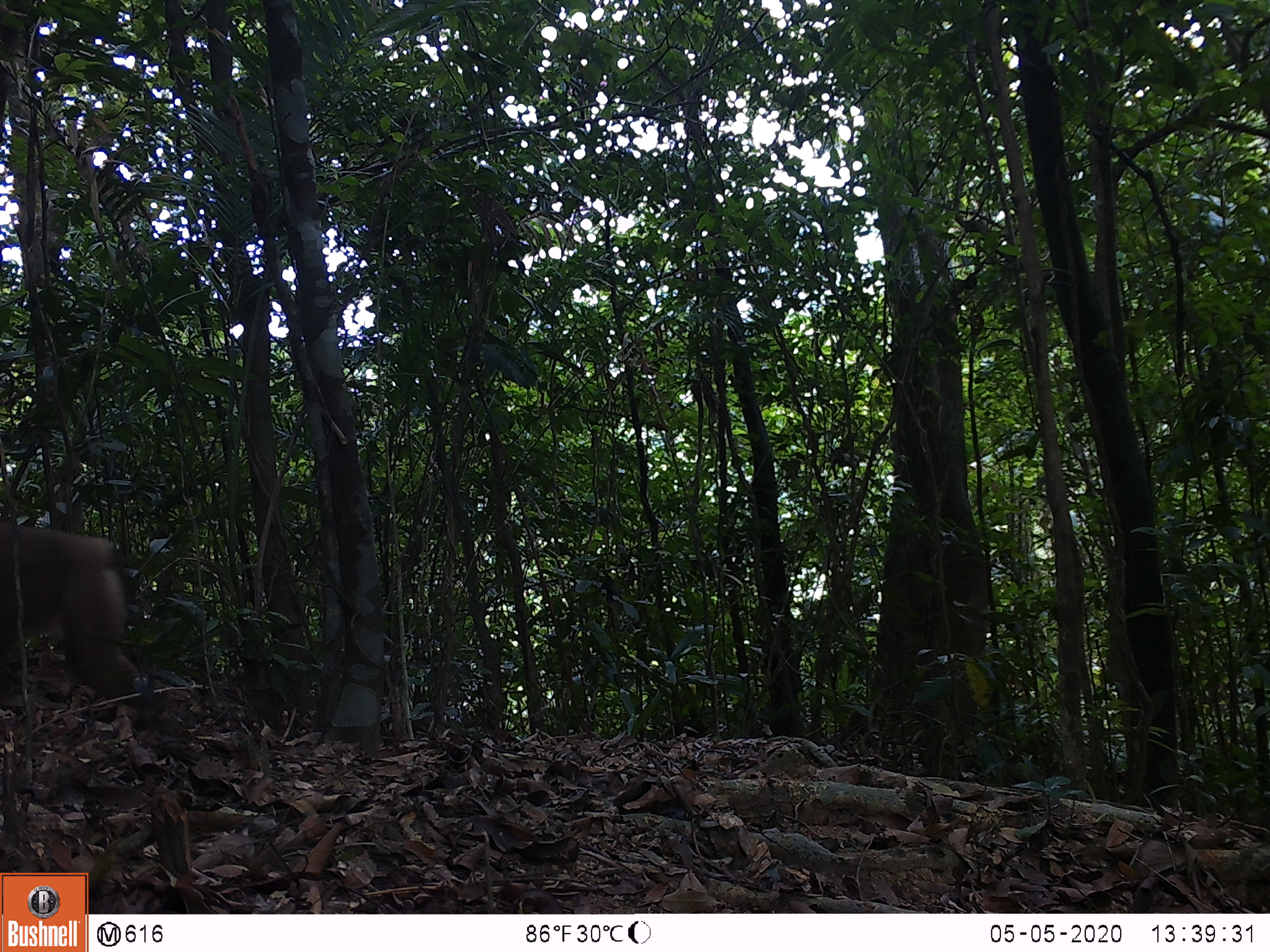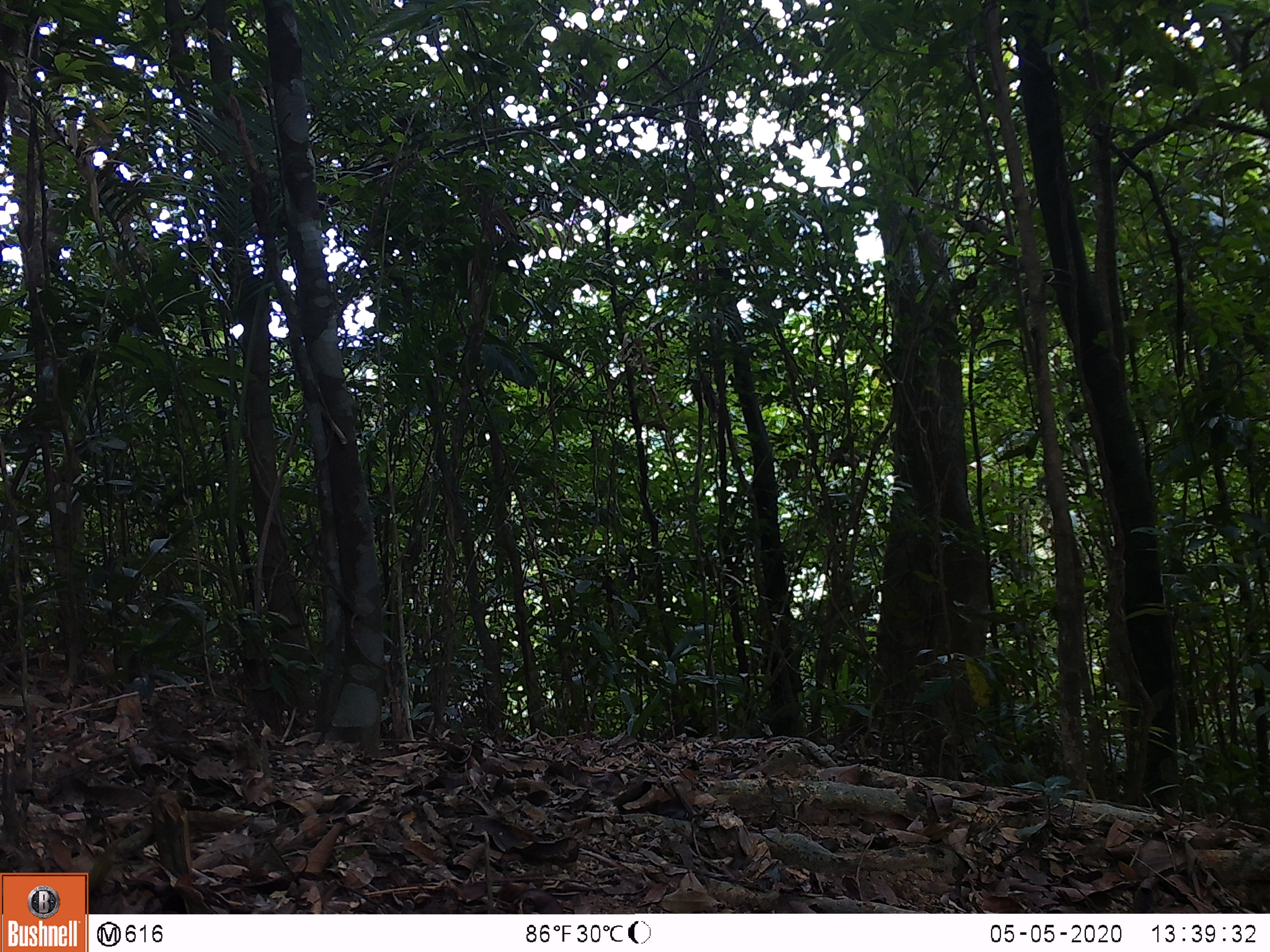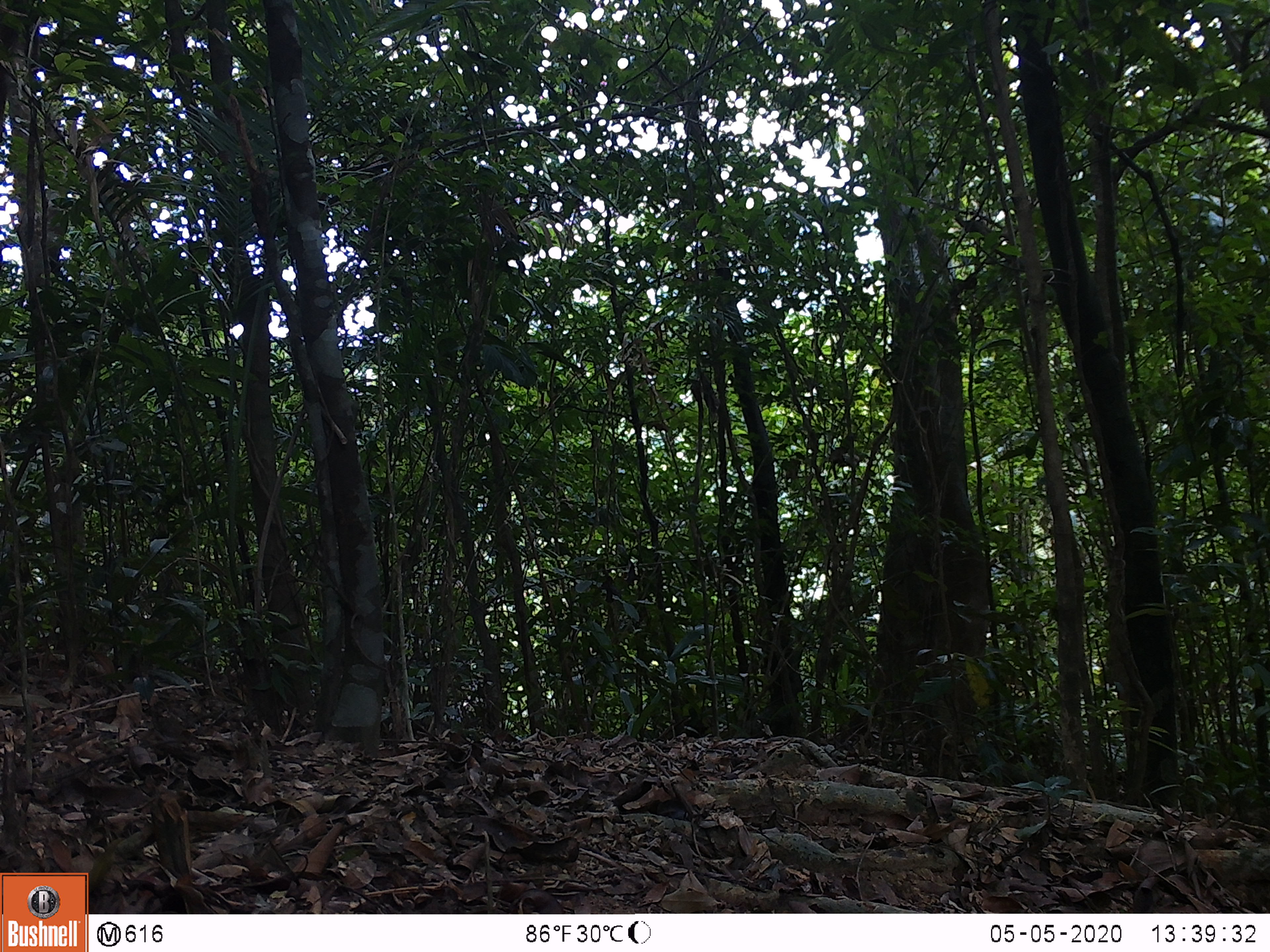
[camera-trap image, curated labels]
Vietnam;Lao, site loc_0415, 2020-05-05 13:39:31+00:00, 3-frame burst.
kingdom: Animalia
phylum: Chordata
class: Mammalia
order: Primates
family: Cercopithecidae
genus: Macaca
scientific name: Macaca nemestrina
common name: pig-tailed macaque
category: pig tailed macaque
Pig tailed macaque (pig-tailed macaque) (Macaca nemestrina). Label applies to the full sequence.